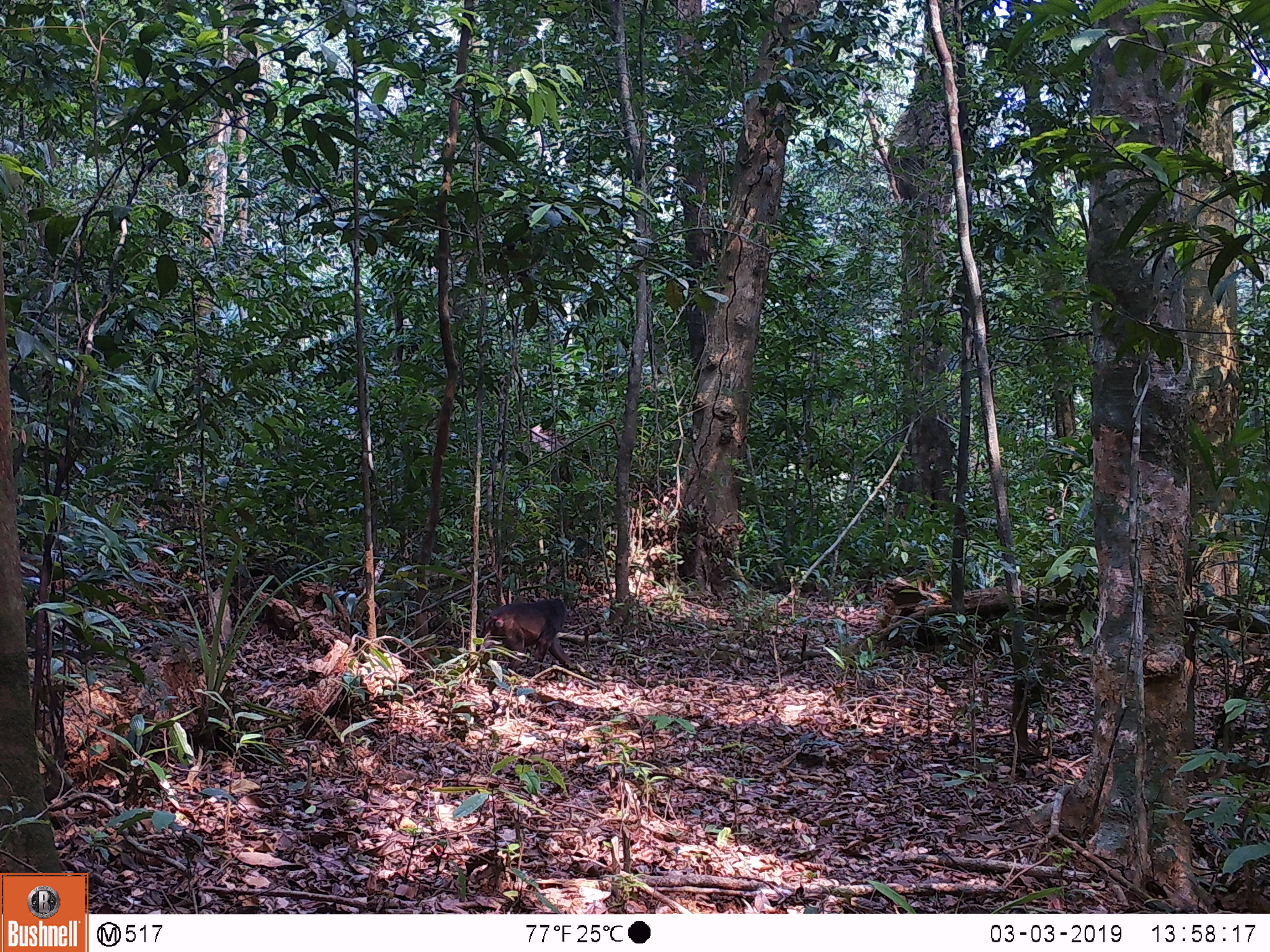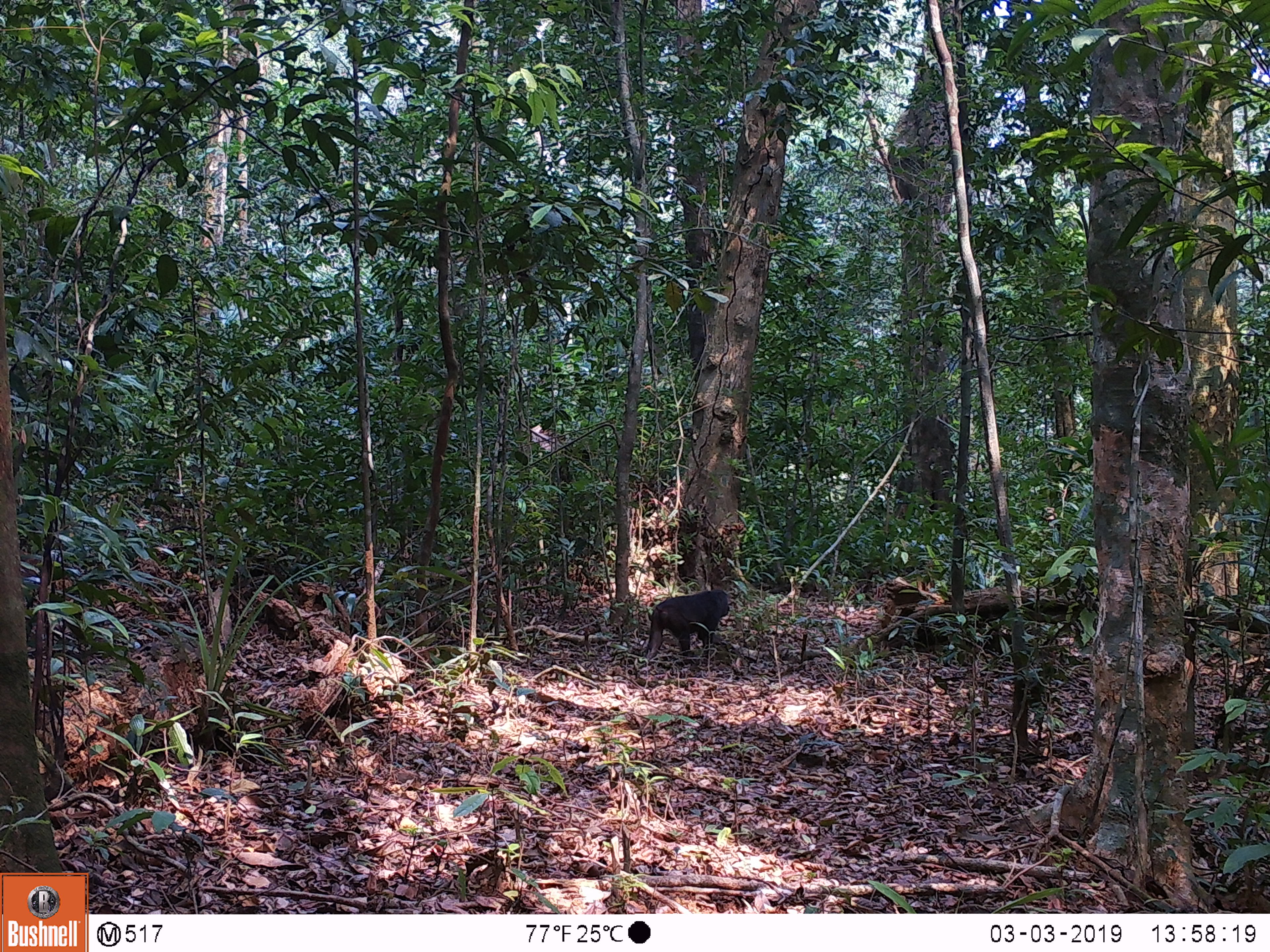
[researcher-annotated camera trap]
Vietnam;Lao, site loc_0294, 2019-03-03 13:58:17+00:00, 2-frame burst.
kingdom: Animalia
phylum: Chordata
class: Mammalia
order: Primates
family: Cercopithecidae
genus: Macaca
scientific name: Macaca arctoides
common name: stump-tailed macaque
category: stump tailed macaque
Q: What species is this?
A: Stump tailed macaque (stump-tailed macaque) (Macaca arctoides).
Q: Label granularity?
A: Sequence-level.